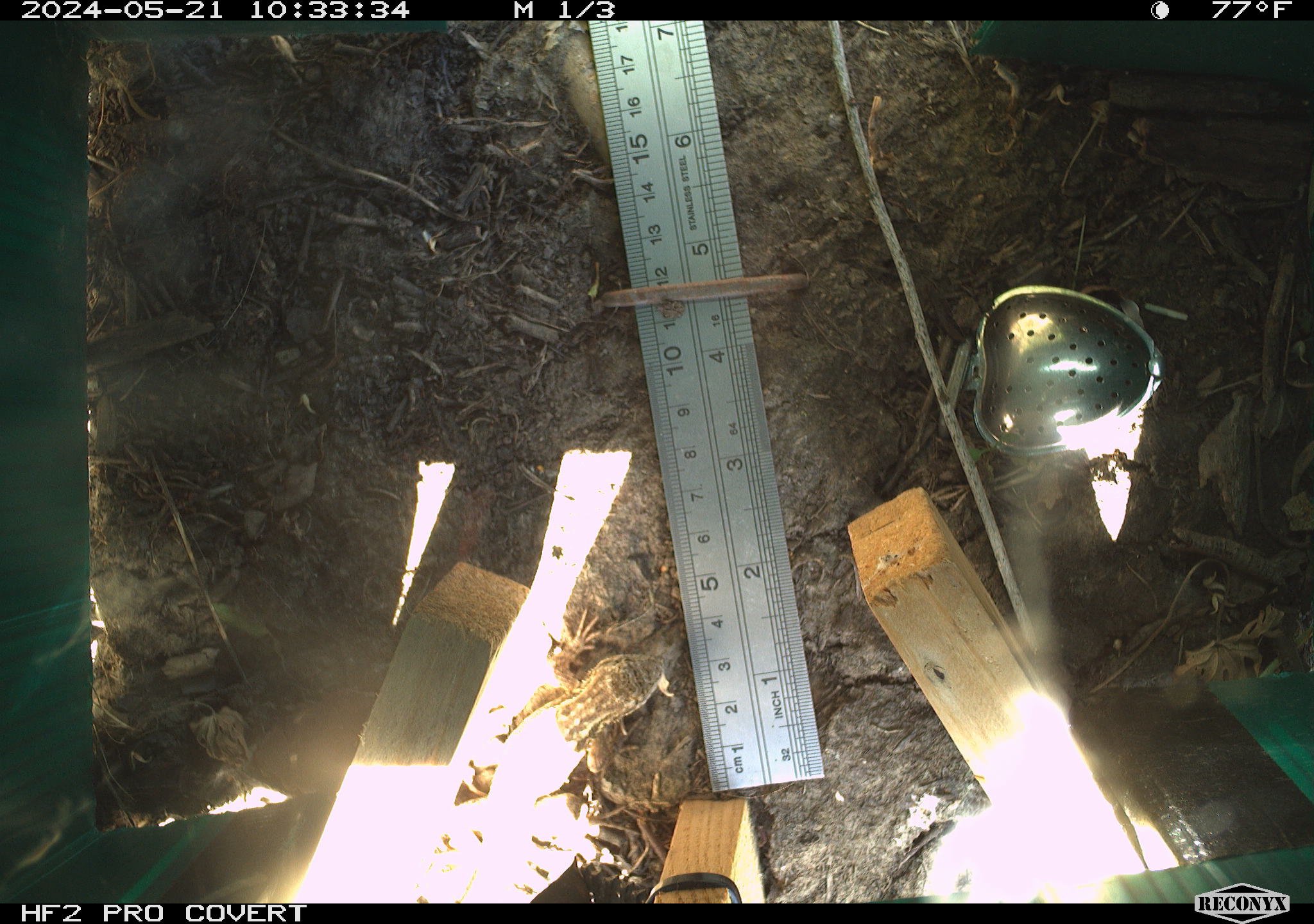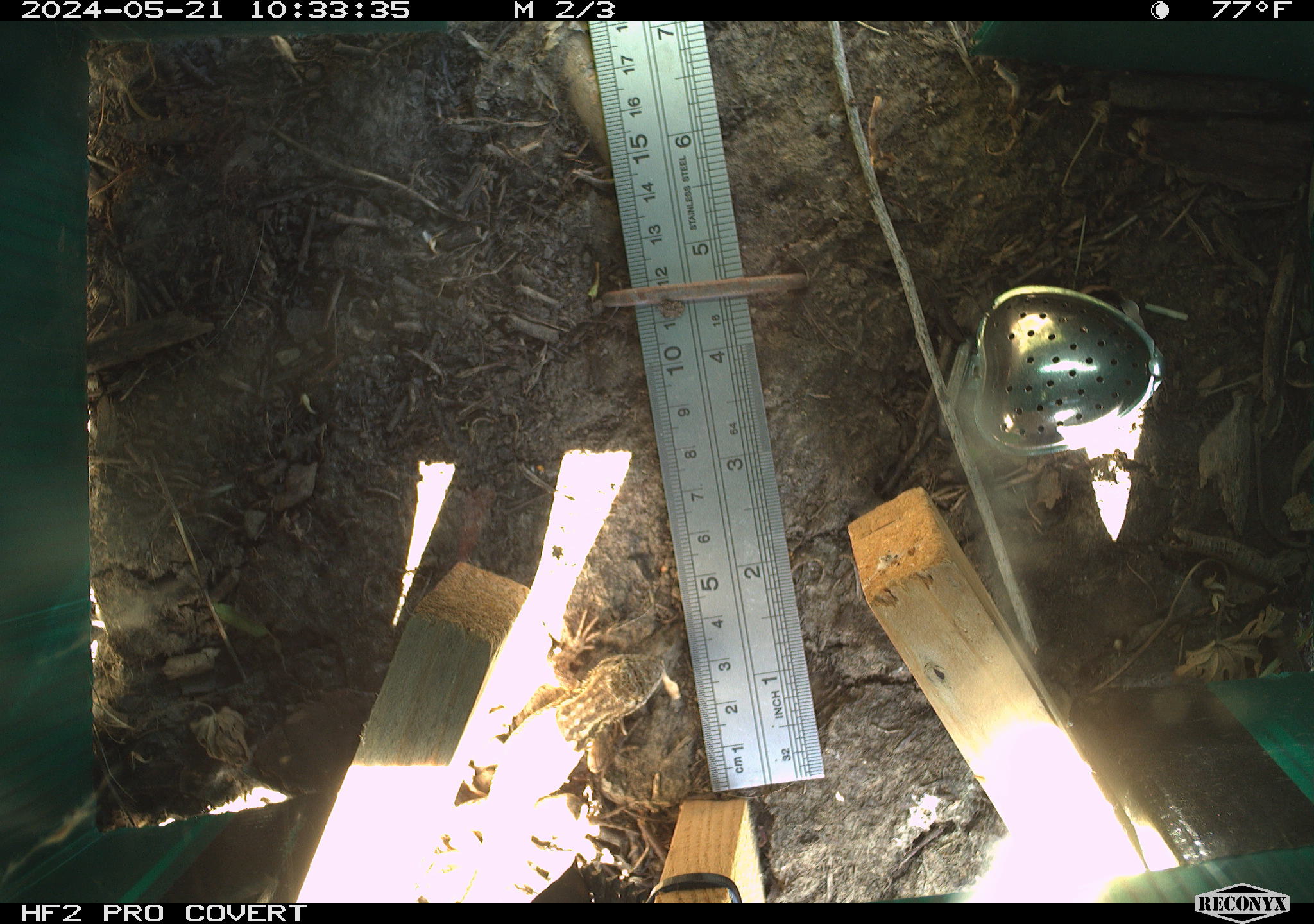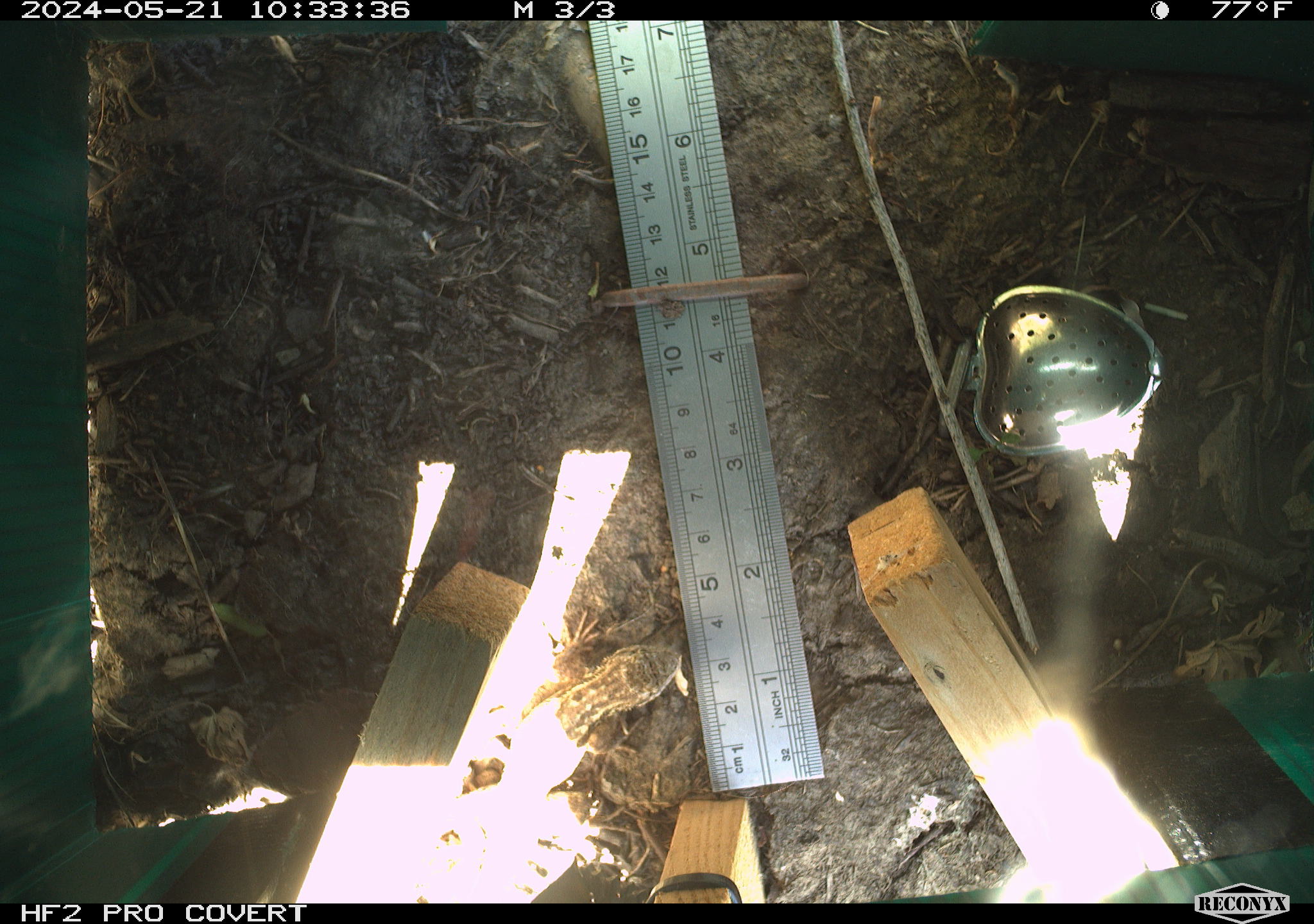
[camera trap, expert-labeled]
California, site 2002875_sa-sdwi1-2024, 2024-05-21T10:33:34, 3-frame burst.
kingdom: Animalia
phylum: Chordata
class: Reptilia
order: Squamata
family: Phrynosomatidae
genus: Sceloporus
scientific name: Sceloporus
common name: spiny lizards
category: sceloporus species